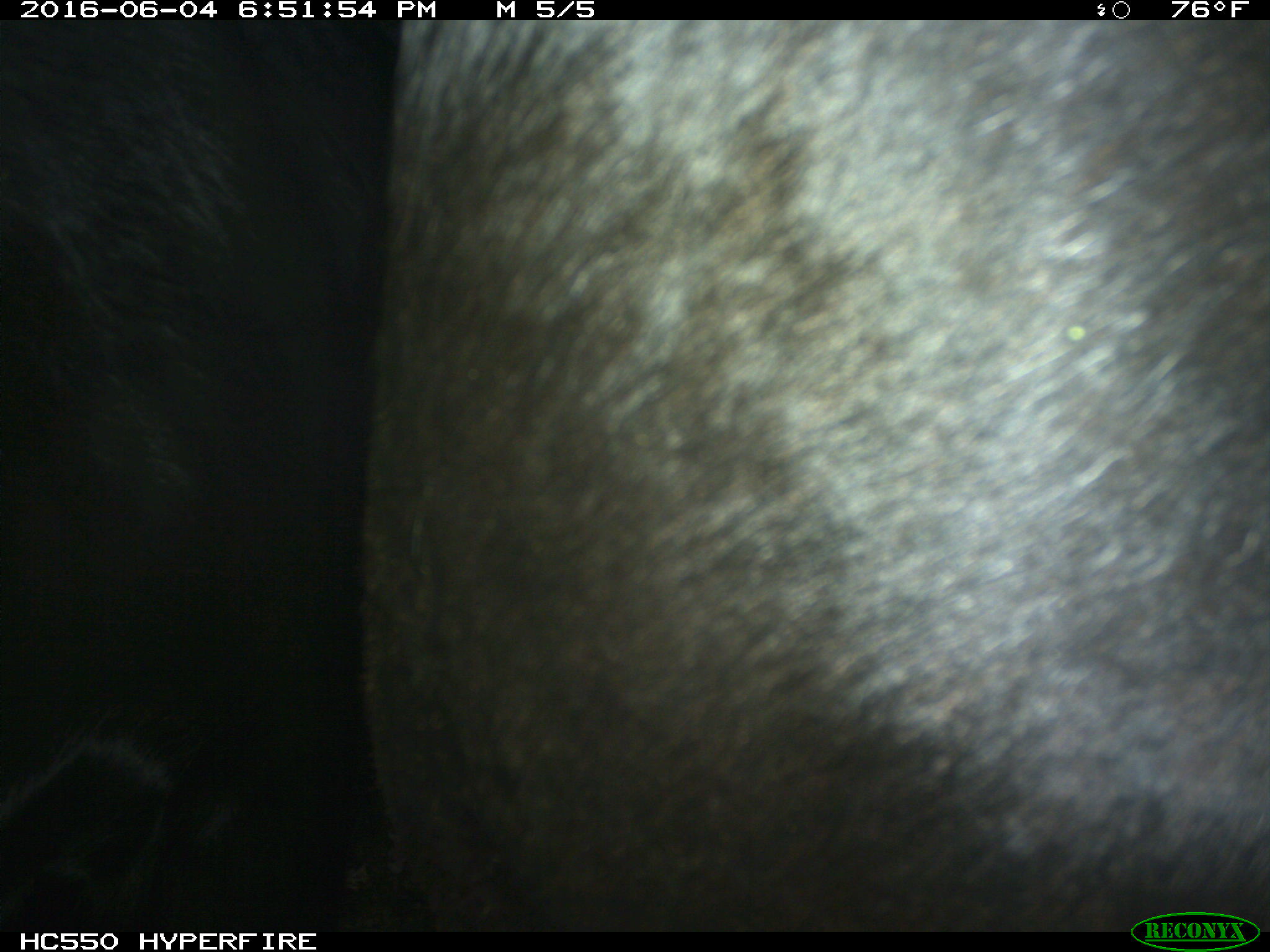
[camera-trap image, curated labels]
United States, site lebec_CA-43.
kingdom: Animalia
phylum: Chordata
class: Mammalia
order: Artiodactyla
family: Bovidae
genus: Bos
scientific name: Bos taurus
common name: domestic cow